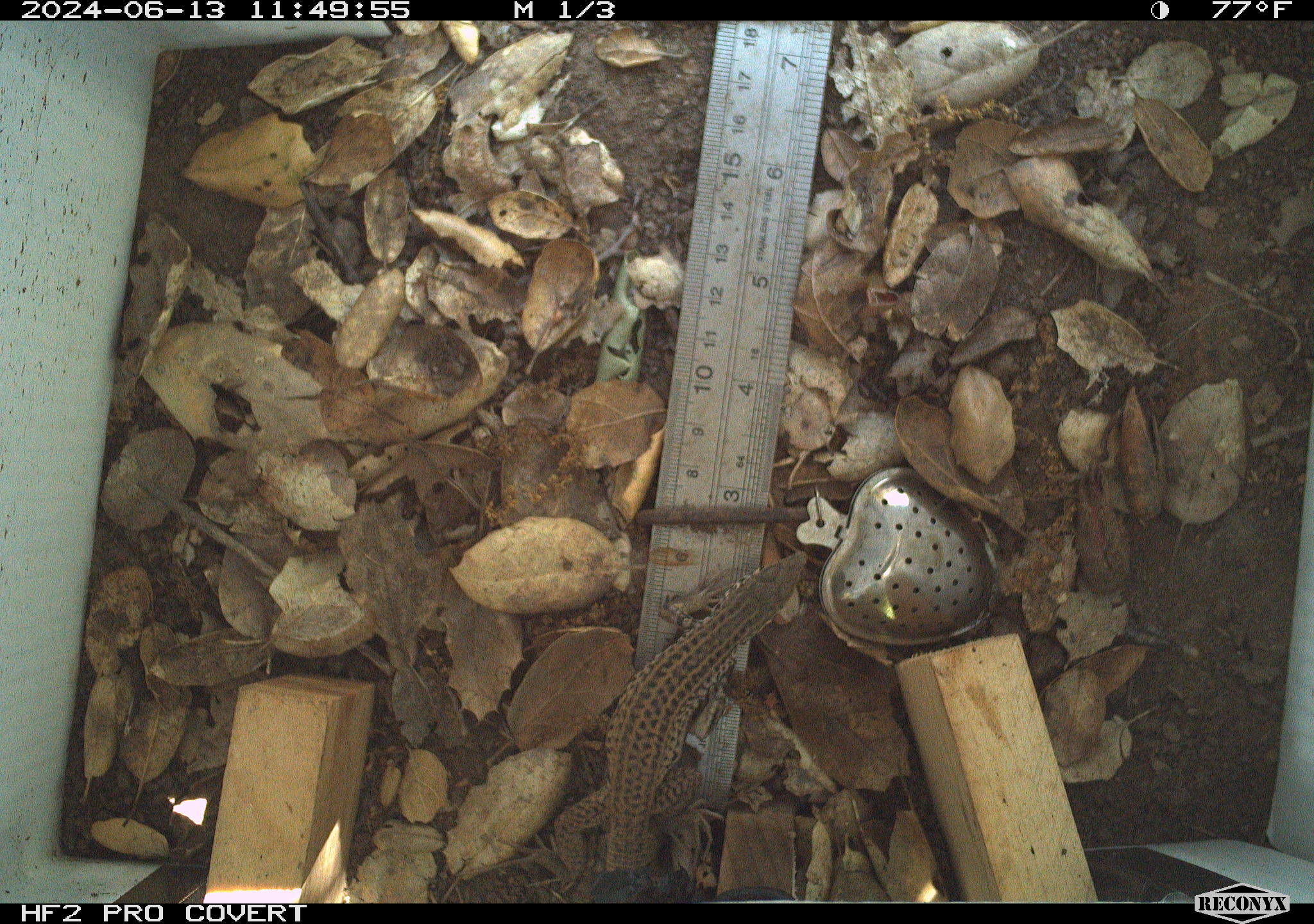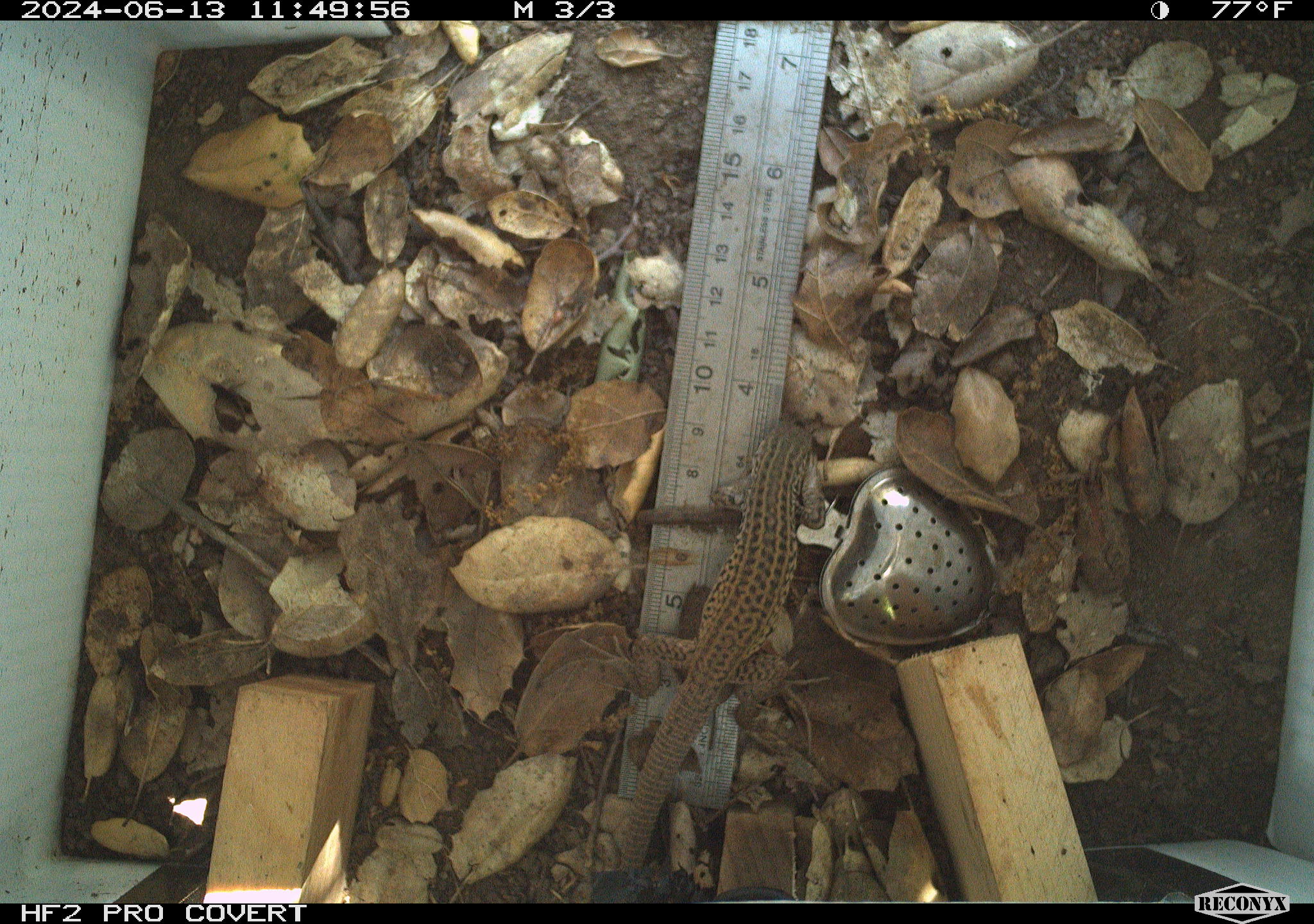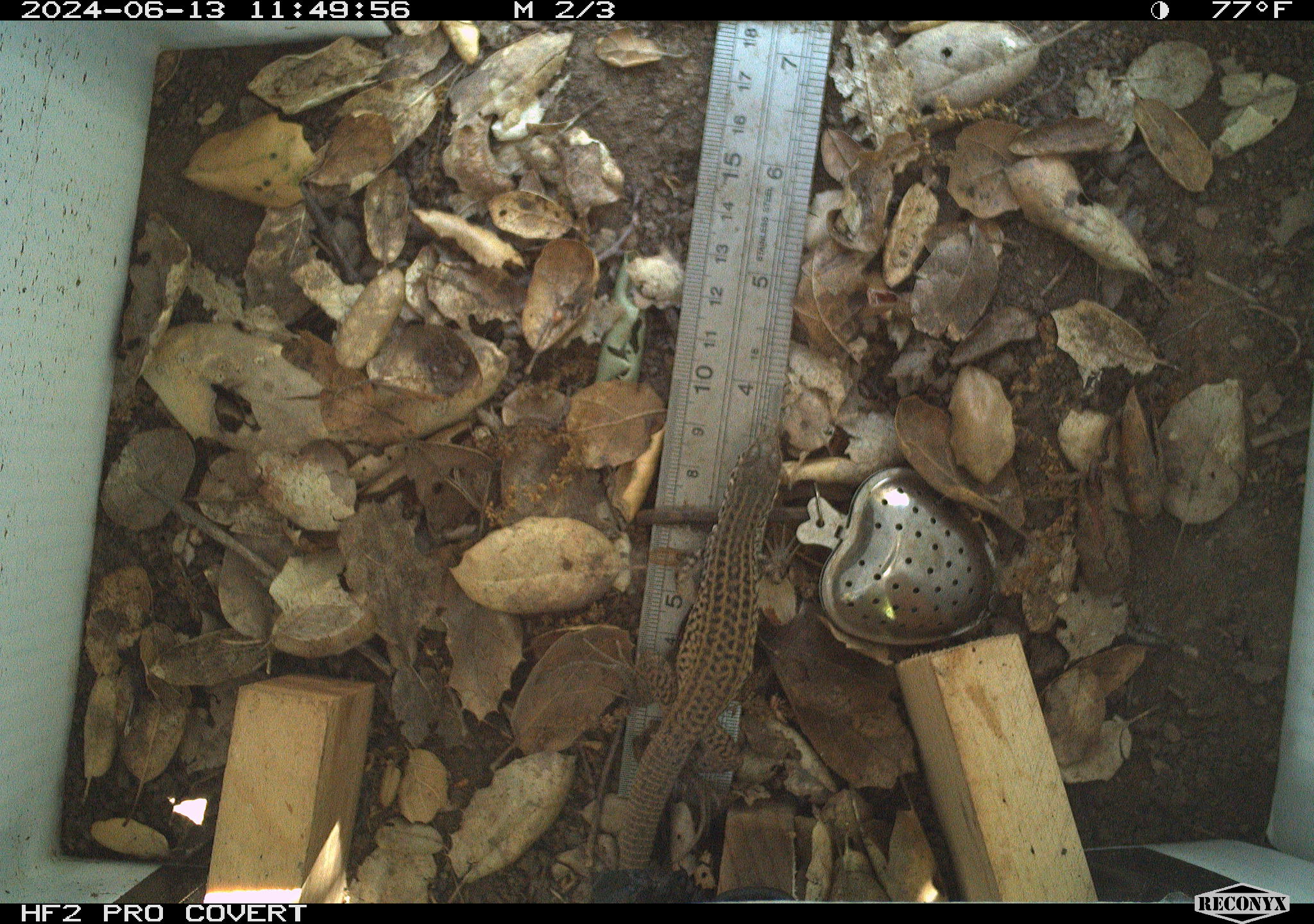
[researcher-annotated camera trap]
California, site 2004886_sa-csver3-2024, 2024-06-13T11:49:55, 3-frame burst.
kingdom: Animalia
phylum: Chordata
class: Reptilia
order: Squamata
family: Teiidae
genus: Aspidoscelis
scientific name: Aspidoscelis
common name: whiptail lizards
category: aspidoscelis species